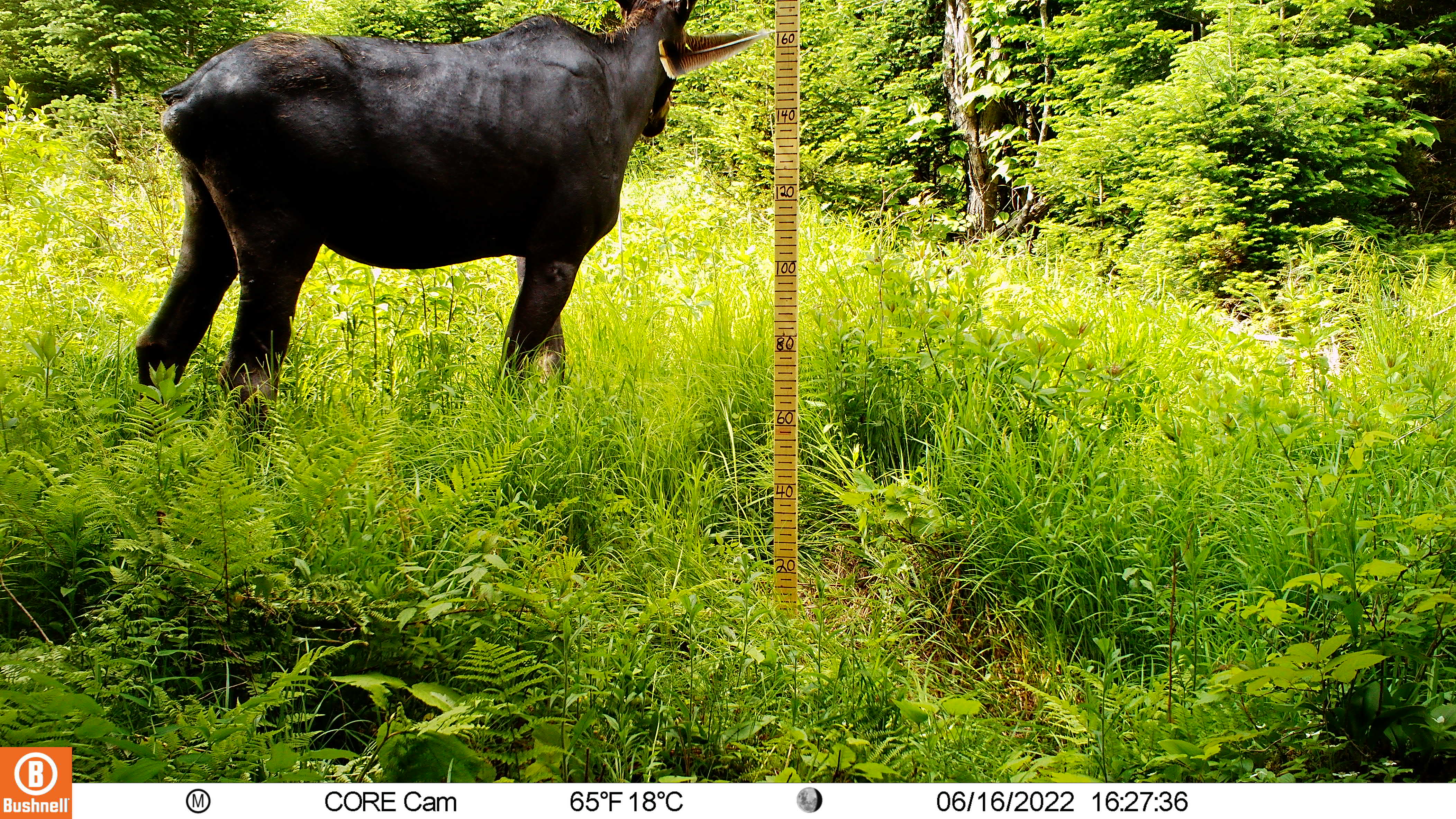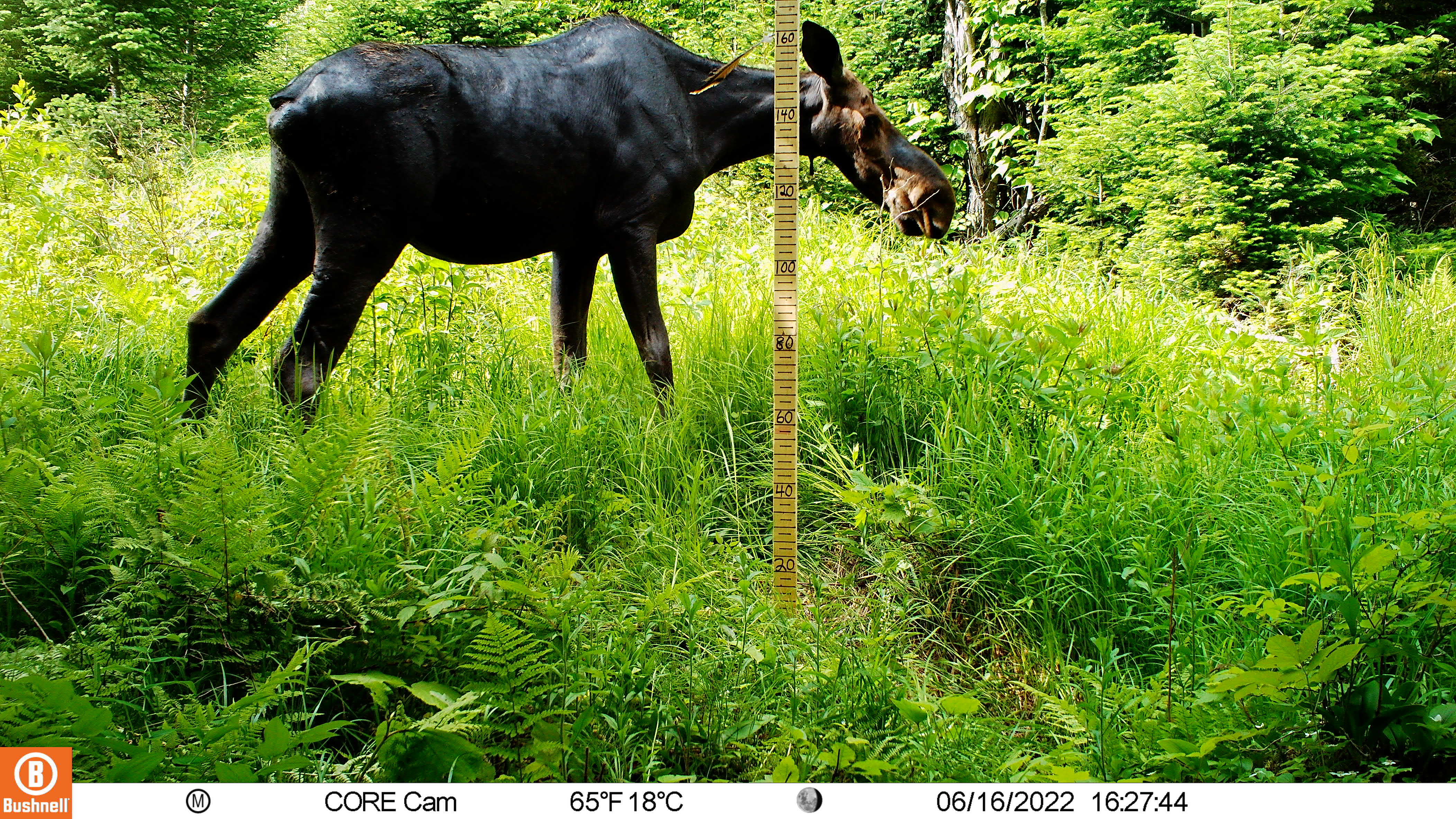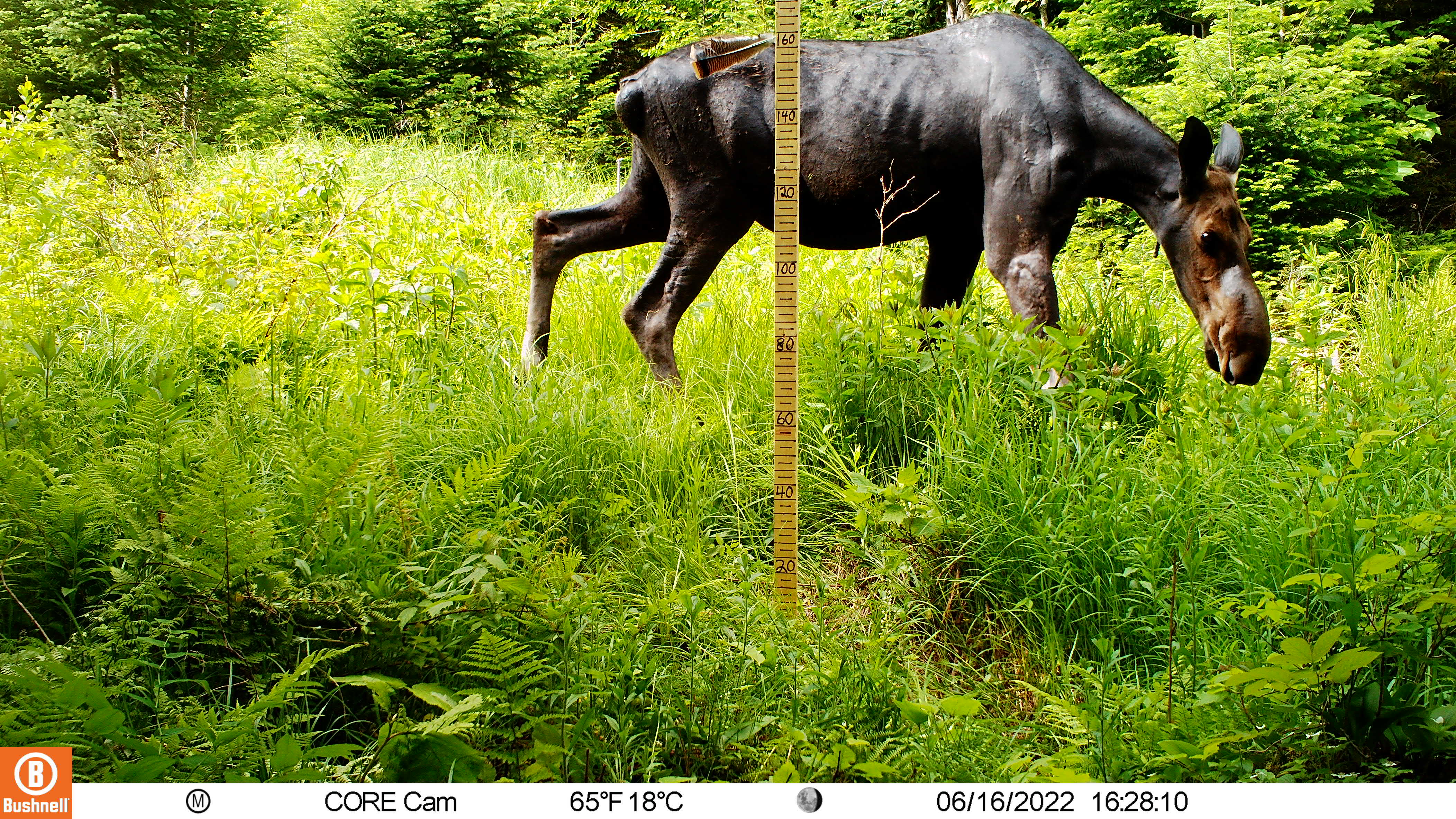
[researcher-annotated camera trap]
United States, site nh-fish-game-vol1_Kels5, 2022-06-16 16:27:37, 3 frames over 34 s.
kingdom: Animalia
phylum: Chordata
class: Mammalia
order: Artiodactyla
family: Cervidae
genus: Alces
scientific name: Alces alces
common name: moose